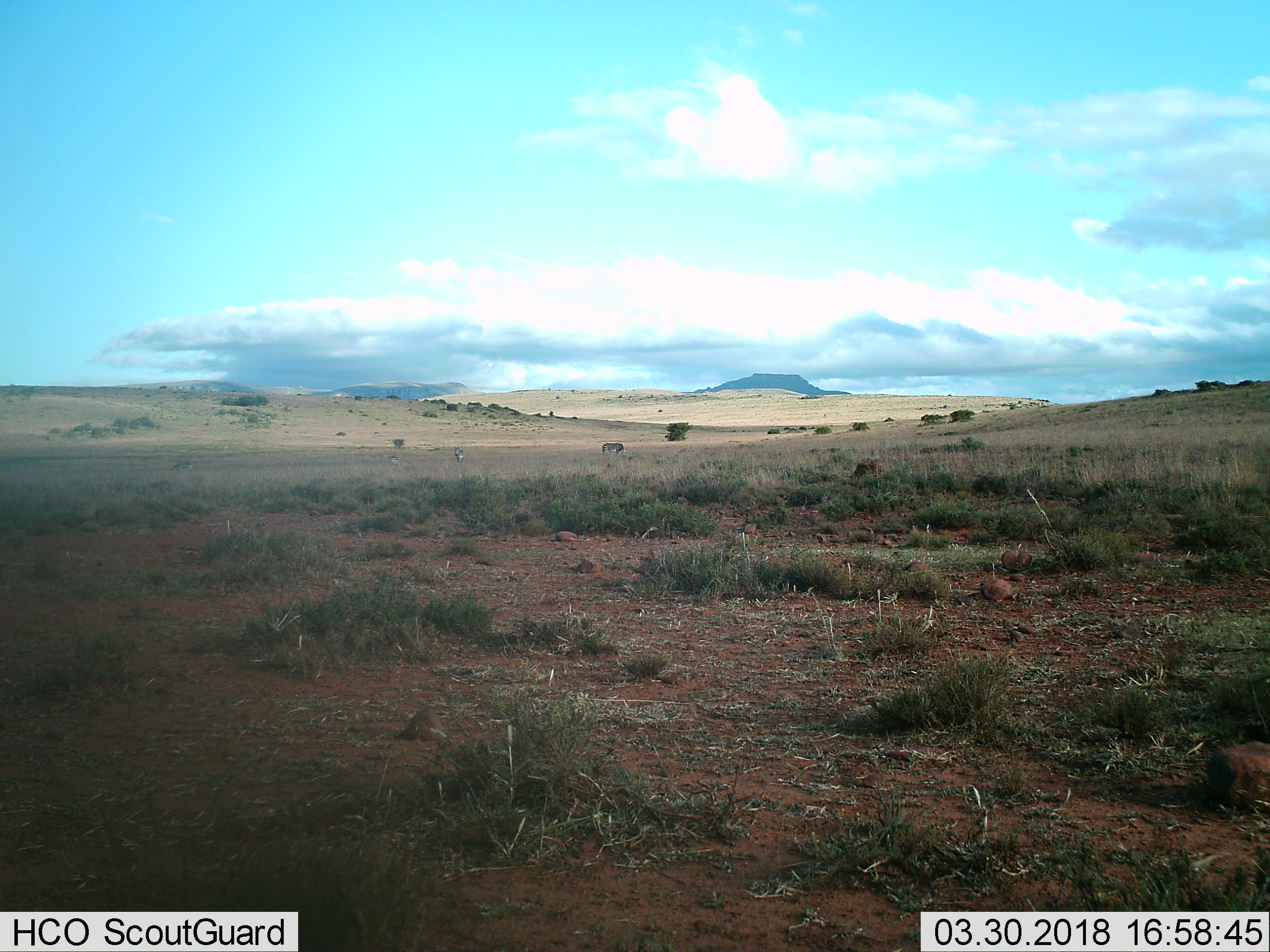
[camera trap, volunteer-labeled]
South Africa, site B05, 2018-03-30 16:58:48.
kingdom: Animalia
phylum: Chordata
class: Mammalia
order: Perissodactyla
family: Equidae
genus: Equus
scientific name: Equus zebra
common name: mountain zebra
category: zebramountain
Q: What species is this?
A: Zebramountain (mountain zebra) (Equus zebra).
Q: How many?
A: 3.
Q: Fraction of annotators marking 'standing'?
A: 100%.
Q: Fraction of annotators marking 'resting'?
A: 20%.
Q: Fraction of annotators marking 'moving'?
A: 20%.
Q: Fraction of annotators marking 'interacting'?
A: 0%.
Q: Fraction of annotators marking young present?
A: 0%.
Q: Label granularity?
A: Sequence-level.